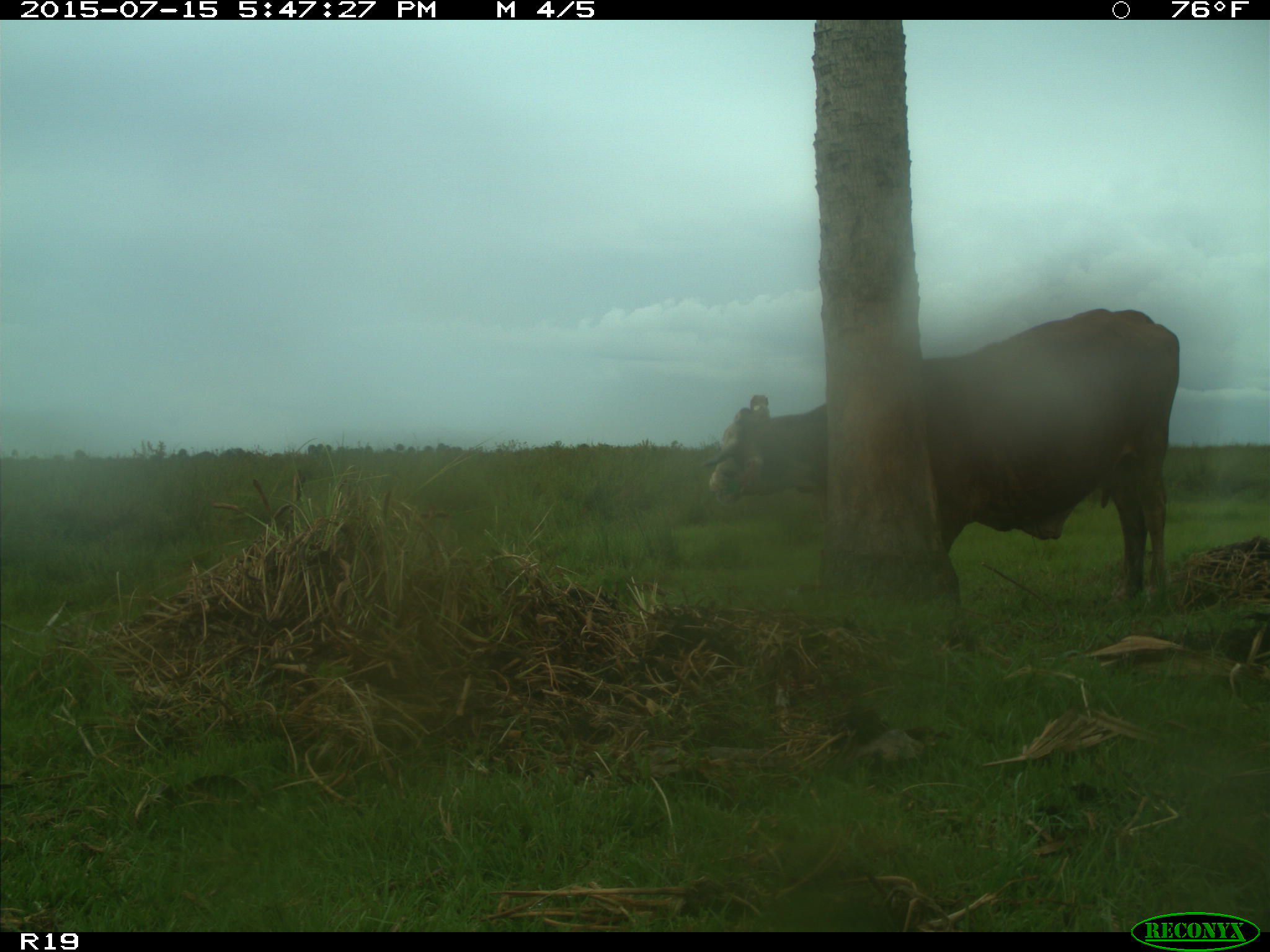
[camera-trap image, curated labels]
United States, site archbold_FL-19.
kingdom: Animalia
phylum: Chordata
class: Mammalia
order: Artiodactyla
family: Bovidae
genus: Bos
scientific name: Bos taurus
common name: domestic cow